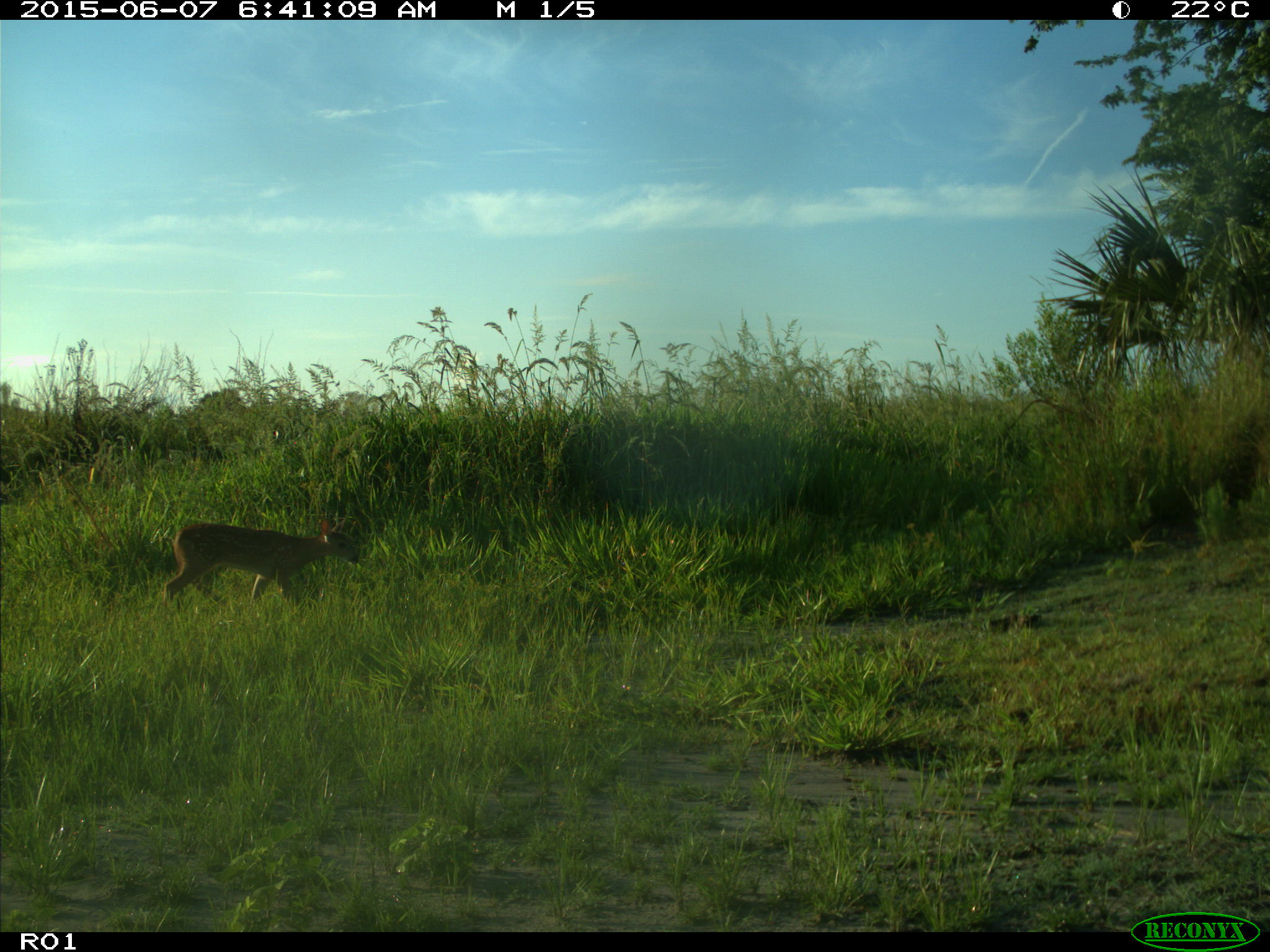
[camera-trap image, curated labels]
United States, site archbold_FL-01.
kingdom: Animalia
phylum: Chordata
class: Mammalia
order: Artiodactyla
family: Cervidae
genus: Odocoileus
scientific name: Odocoileus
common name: deer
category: unidentified deer